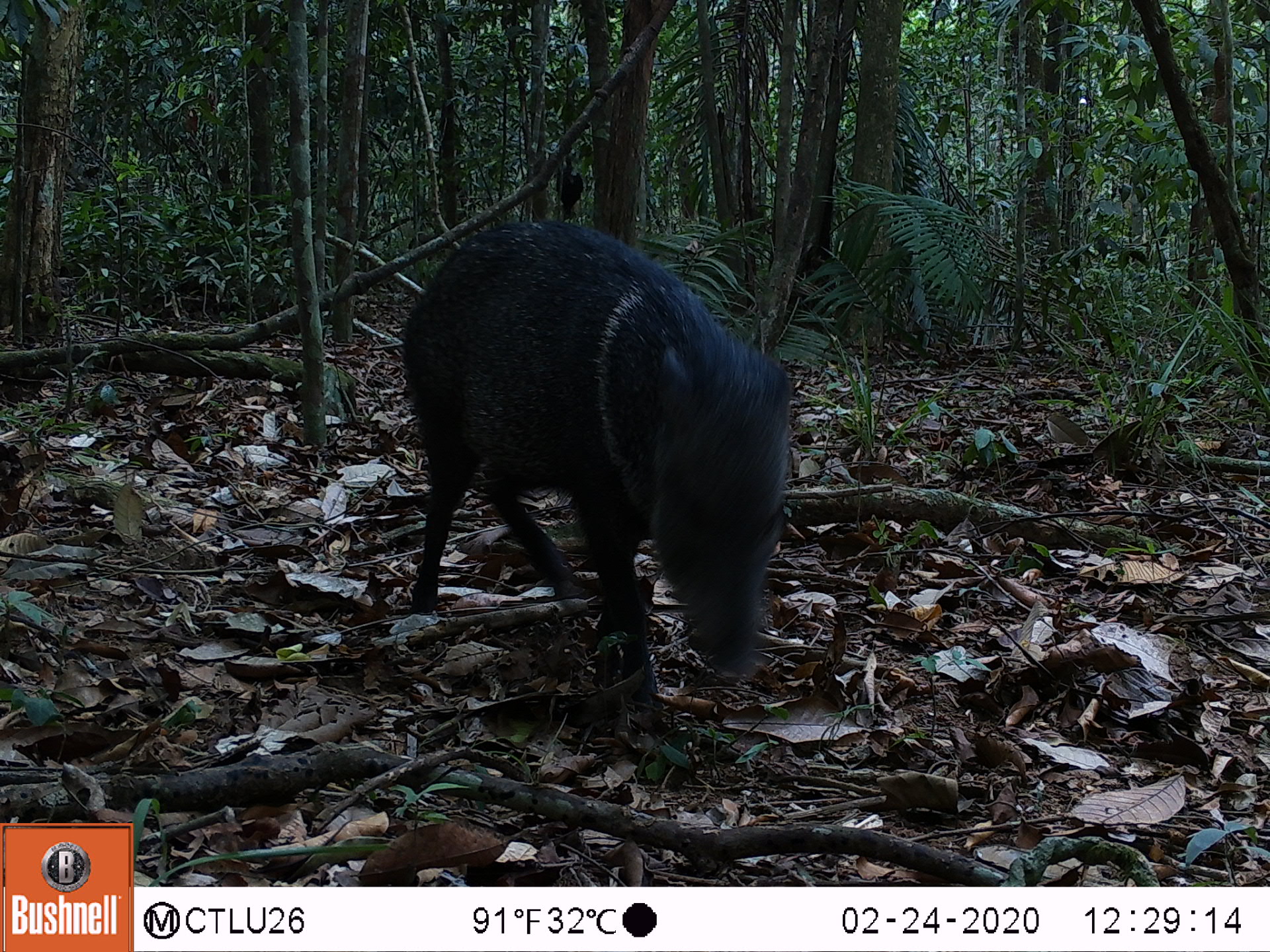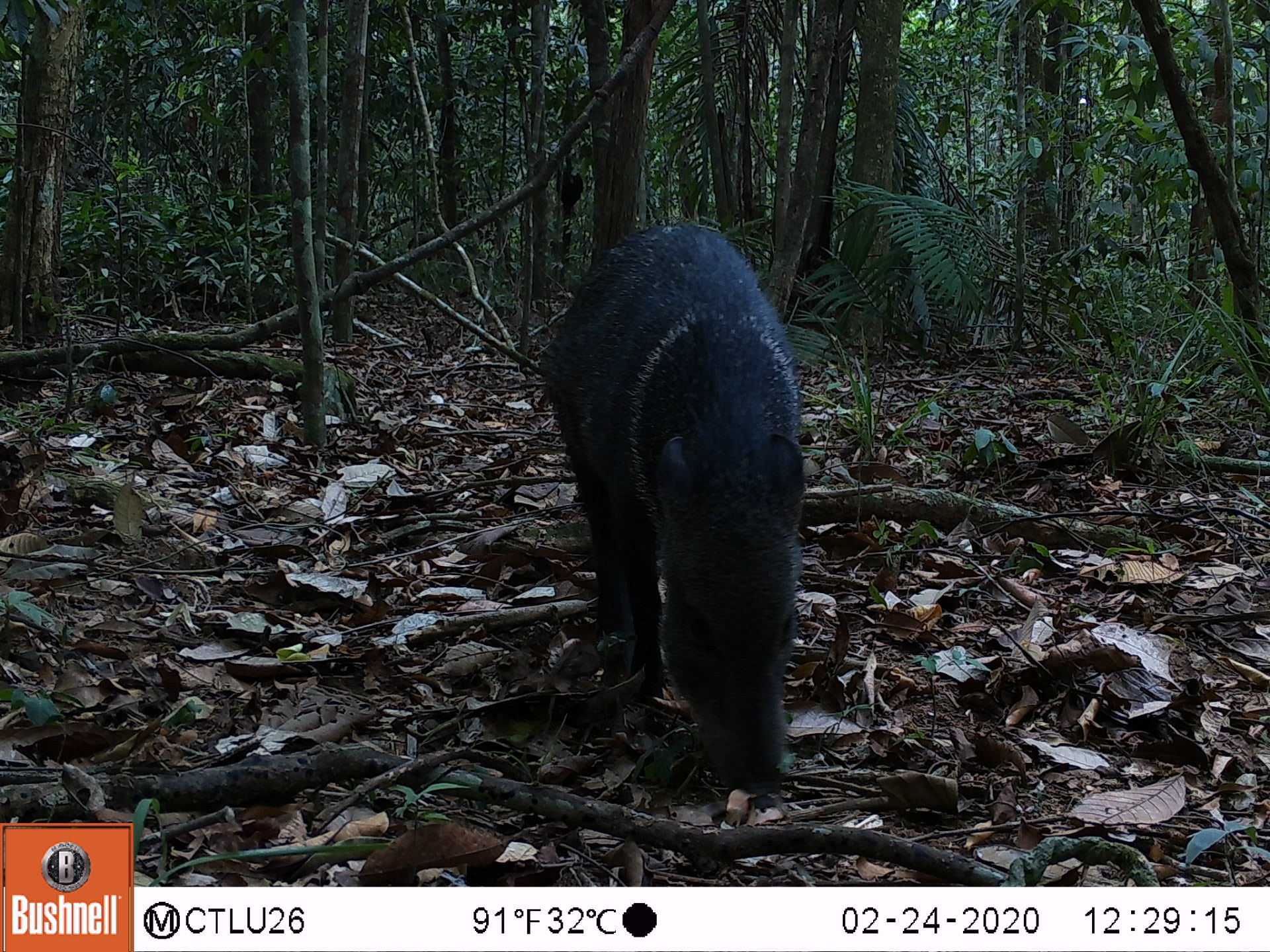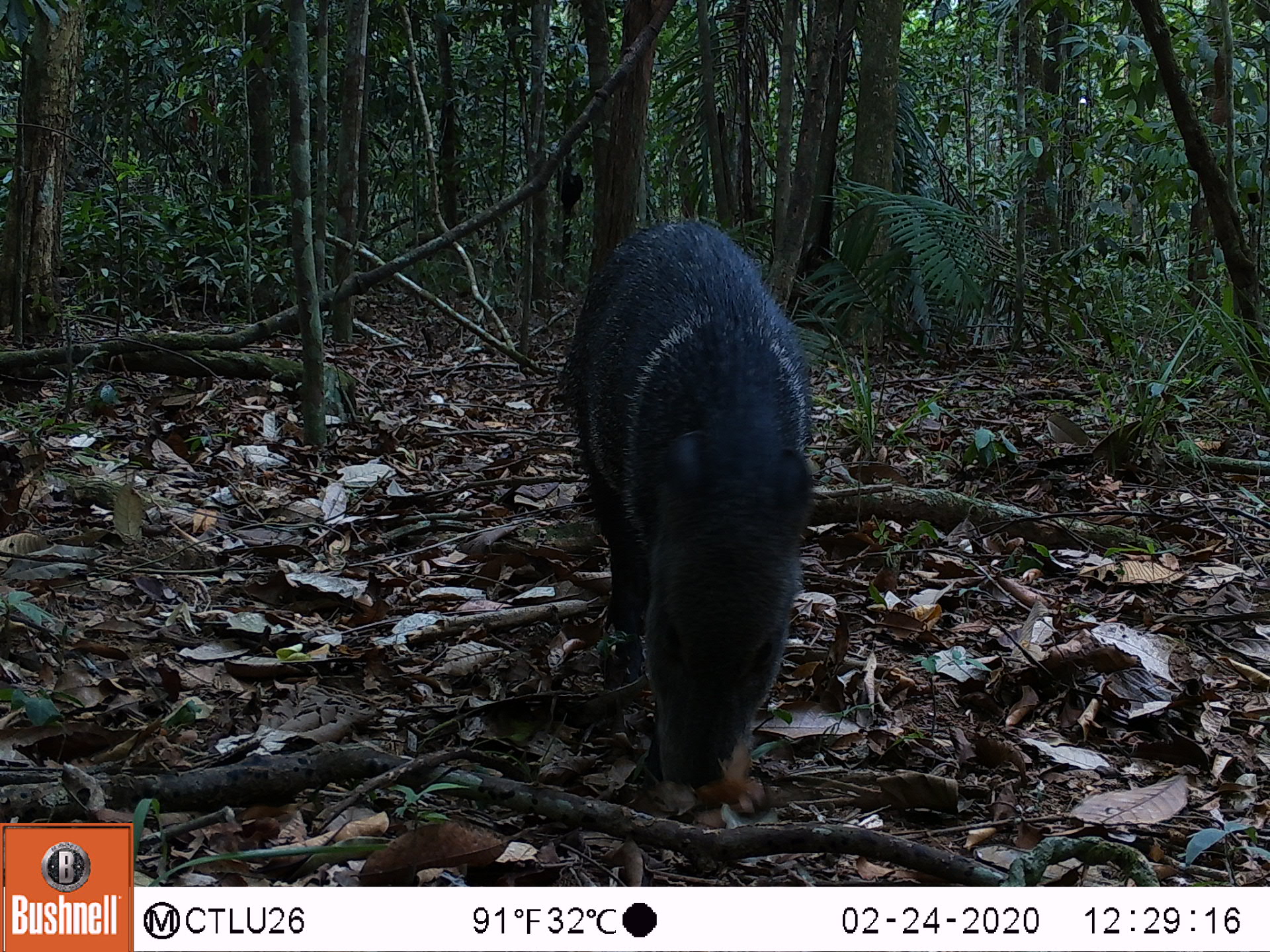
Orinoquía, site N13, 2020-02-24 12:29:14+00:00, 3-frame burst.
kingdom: Animalia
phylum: Chordata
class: Mammalia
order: Artiodactyla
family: Tayassuidae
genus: Pecari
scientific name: Pecari tajacu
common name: collared peccary